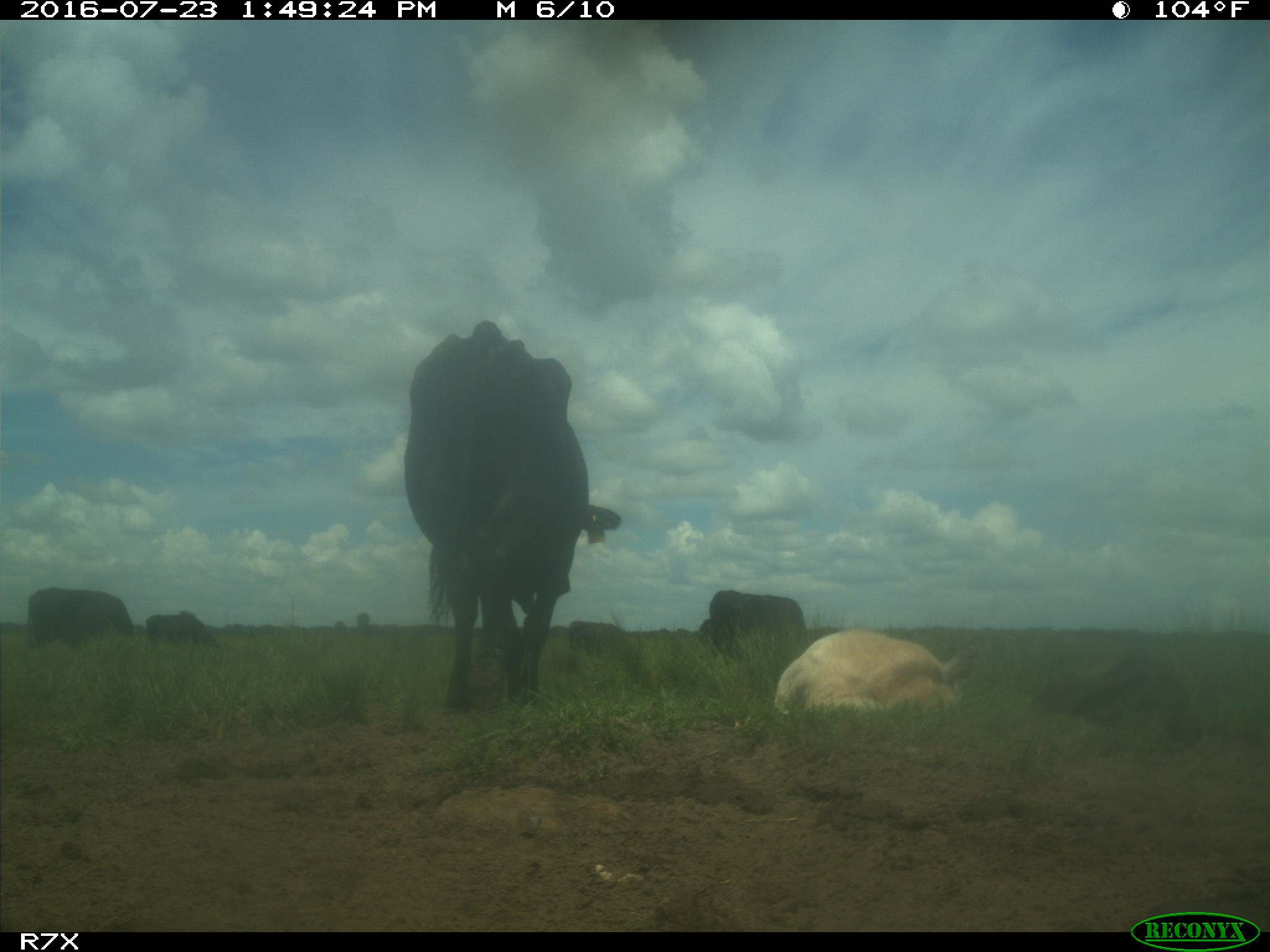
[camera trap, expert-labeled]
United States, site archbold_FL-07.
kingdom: Animalia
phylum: Chordata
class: Mammalia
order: Artiodactyla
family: Bovidae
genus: Bos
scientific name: Bos taurus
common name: domestic cow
Bos taurus (domestic cow).